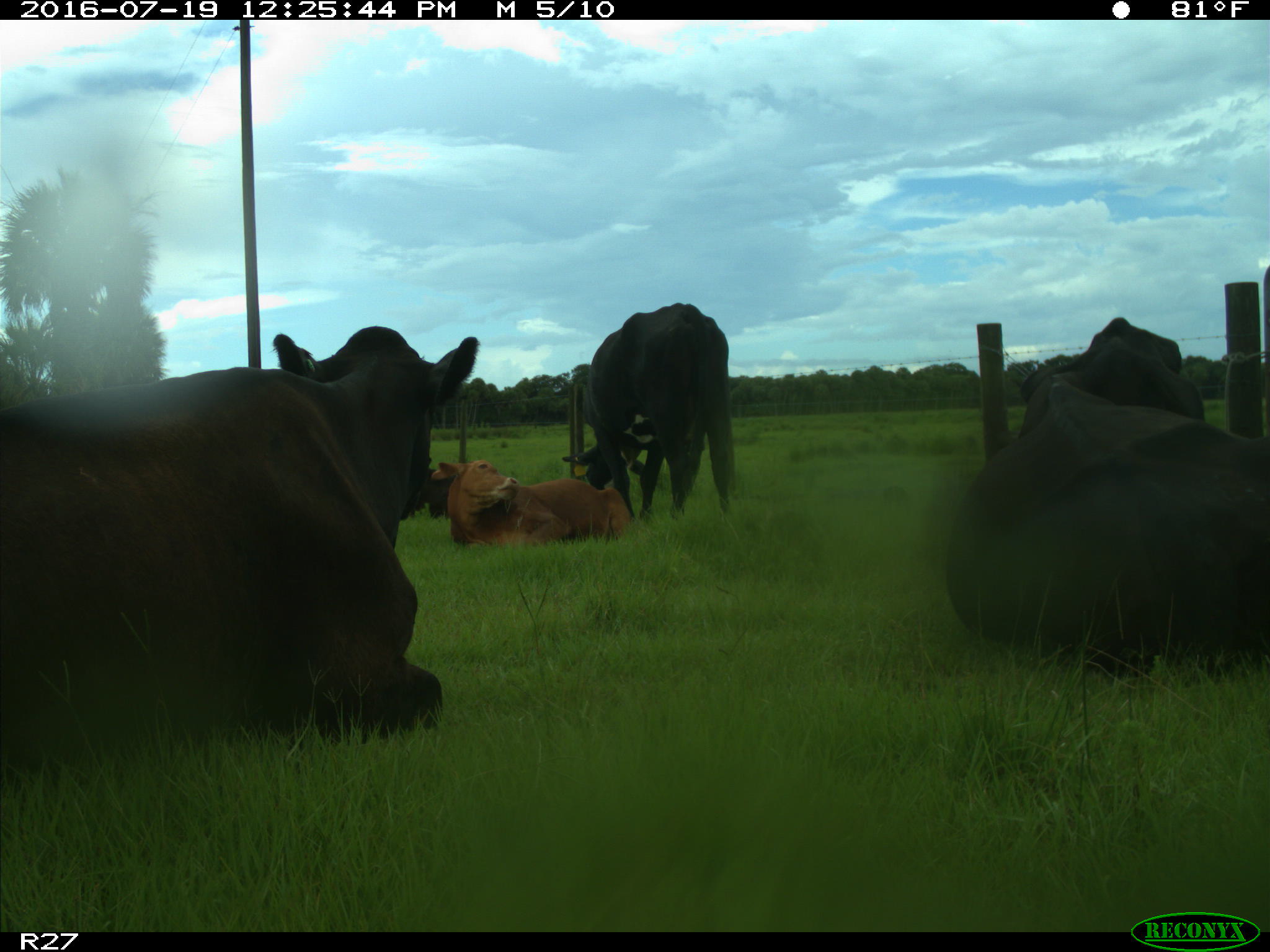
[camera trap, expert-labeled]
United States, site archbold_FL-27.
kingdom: Animalia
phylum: Chordata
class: Mammalia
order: Artiodactyla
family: Bovidae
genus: Bos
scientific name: Bos taurus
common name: domestic cow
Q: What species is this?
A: Bos taurus (domestic cow).